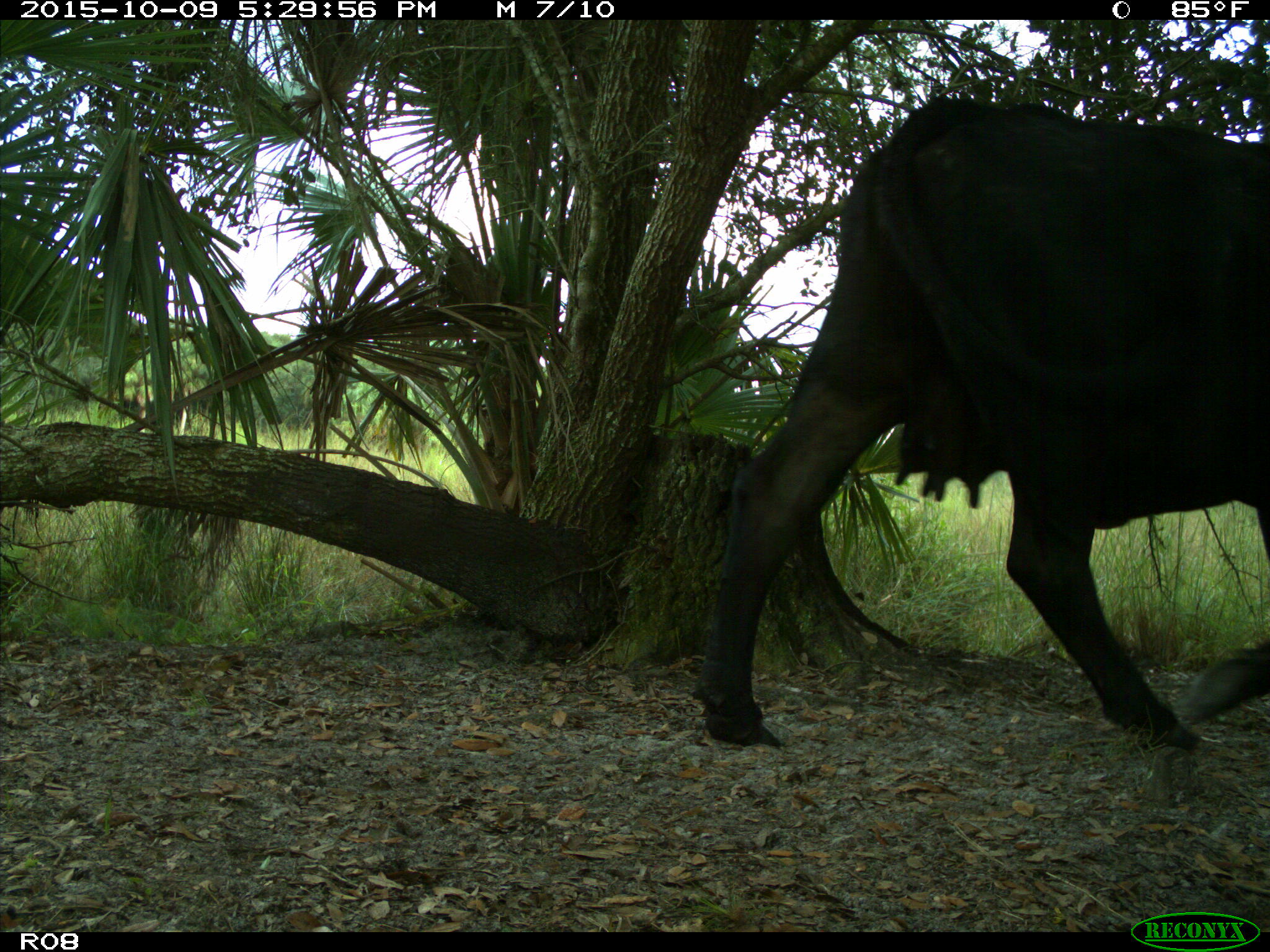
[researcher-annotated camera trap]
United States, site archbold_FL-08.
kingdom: Animalia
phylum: Chordata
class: Mammalia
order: Artiodactyla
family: Bovidae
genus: Bos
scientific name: Bos taurus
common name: domestic cow